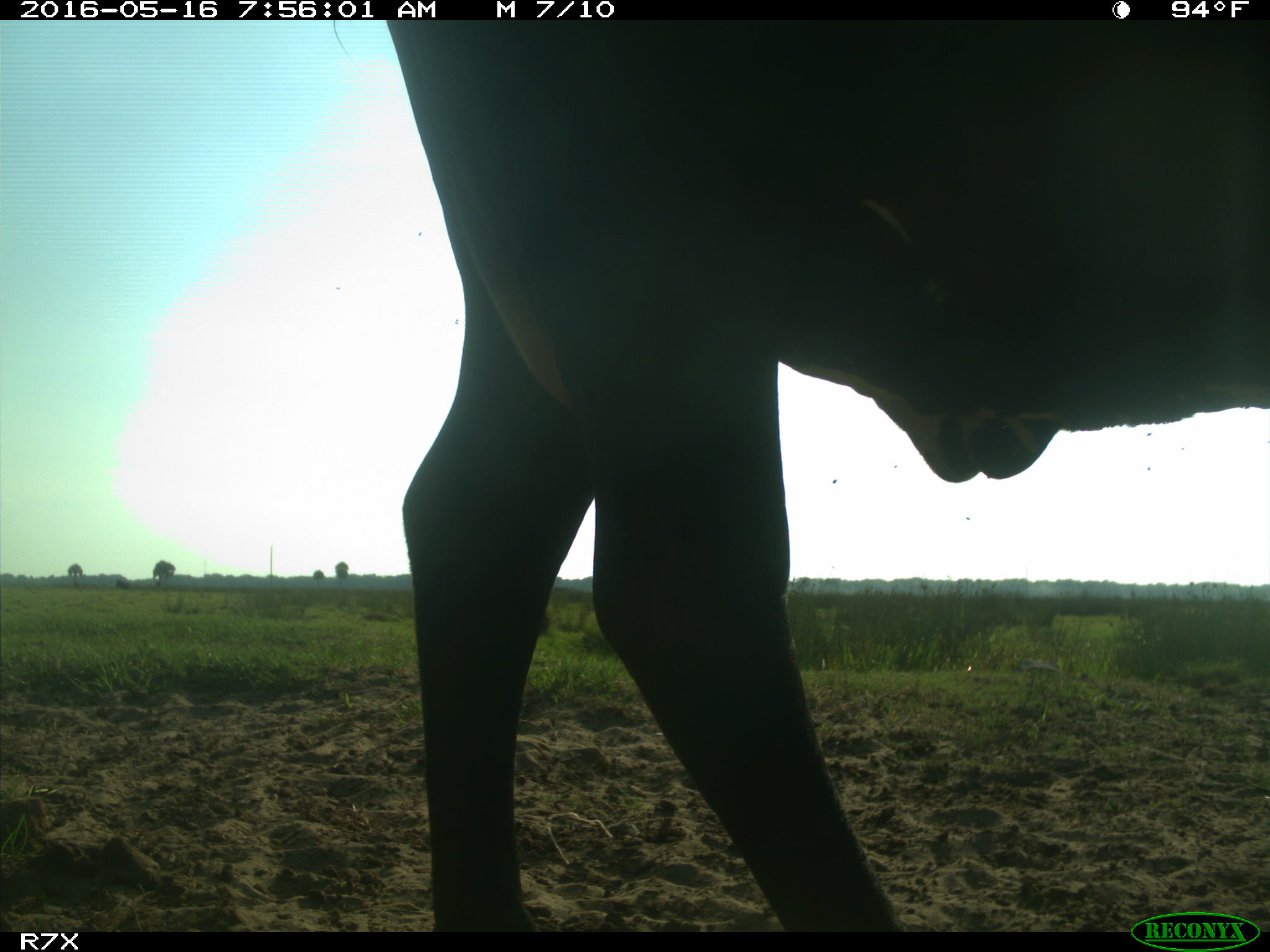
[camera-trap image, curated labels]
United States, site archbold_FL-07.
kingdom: Animalia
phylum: Chordata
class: Mammalia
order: Artiodactyla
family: Bovidae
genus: Bos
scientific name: Bos taurus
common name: domestic cow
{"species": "Bos taurus (domestic cow)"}